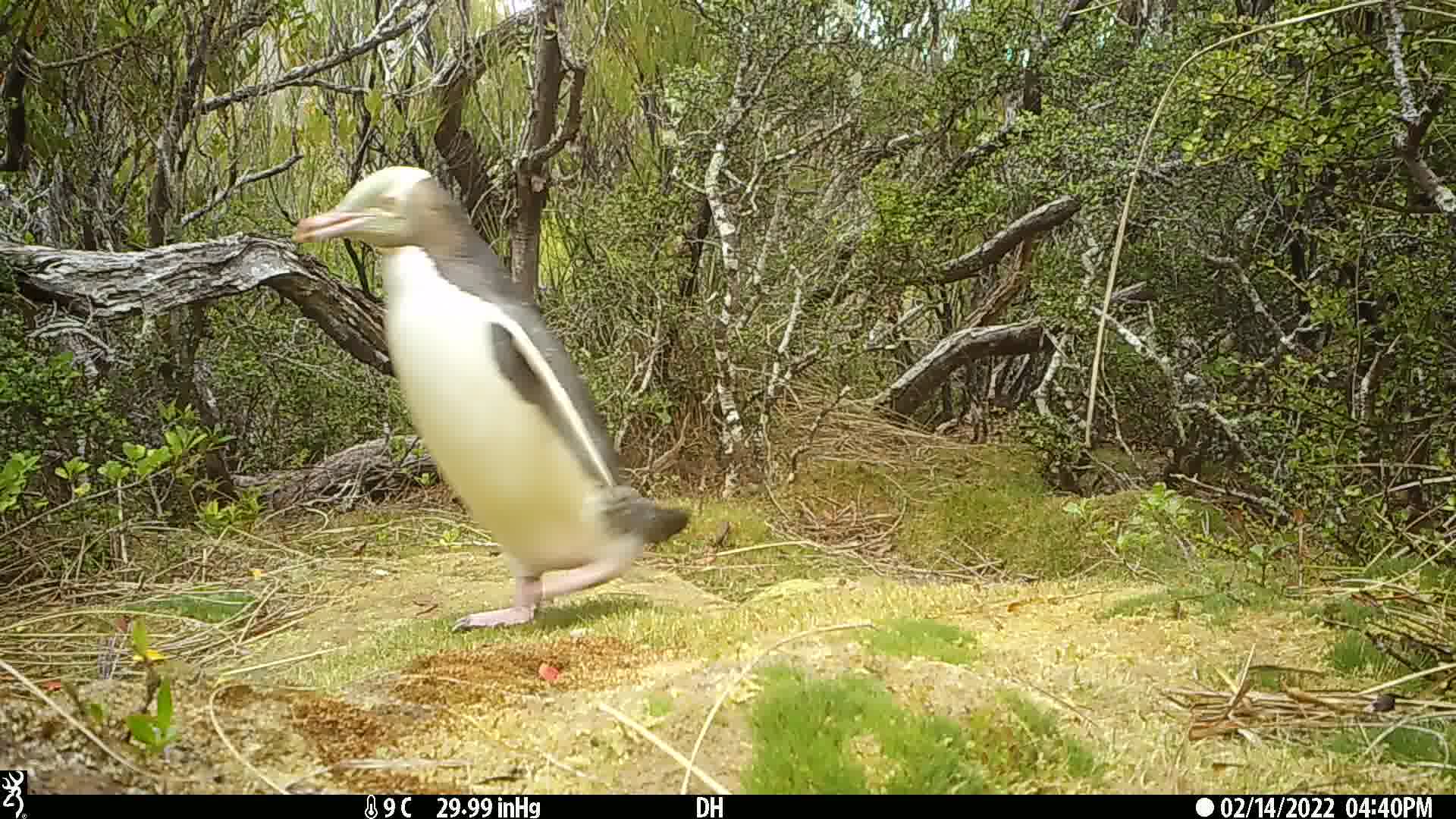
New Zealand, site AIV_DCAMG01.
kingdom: Animalia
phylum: Chordata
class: Aves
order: Sphenisciformes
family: Spheniscidae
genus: Megadyptes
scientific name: Megadyptes antipodes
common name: yellow-eyed penguin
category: yellow eyed penguin